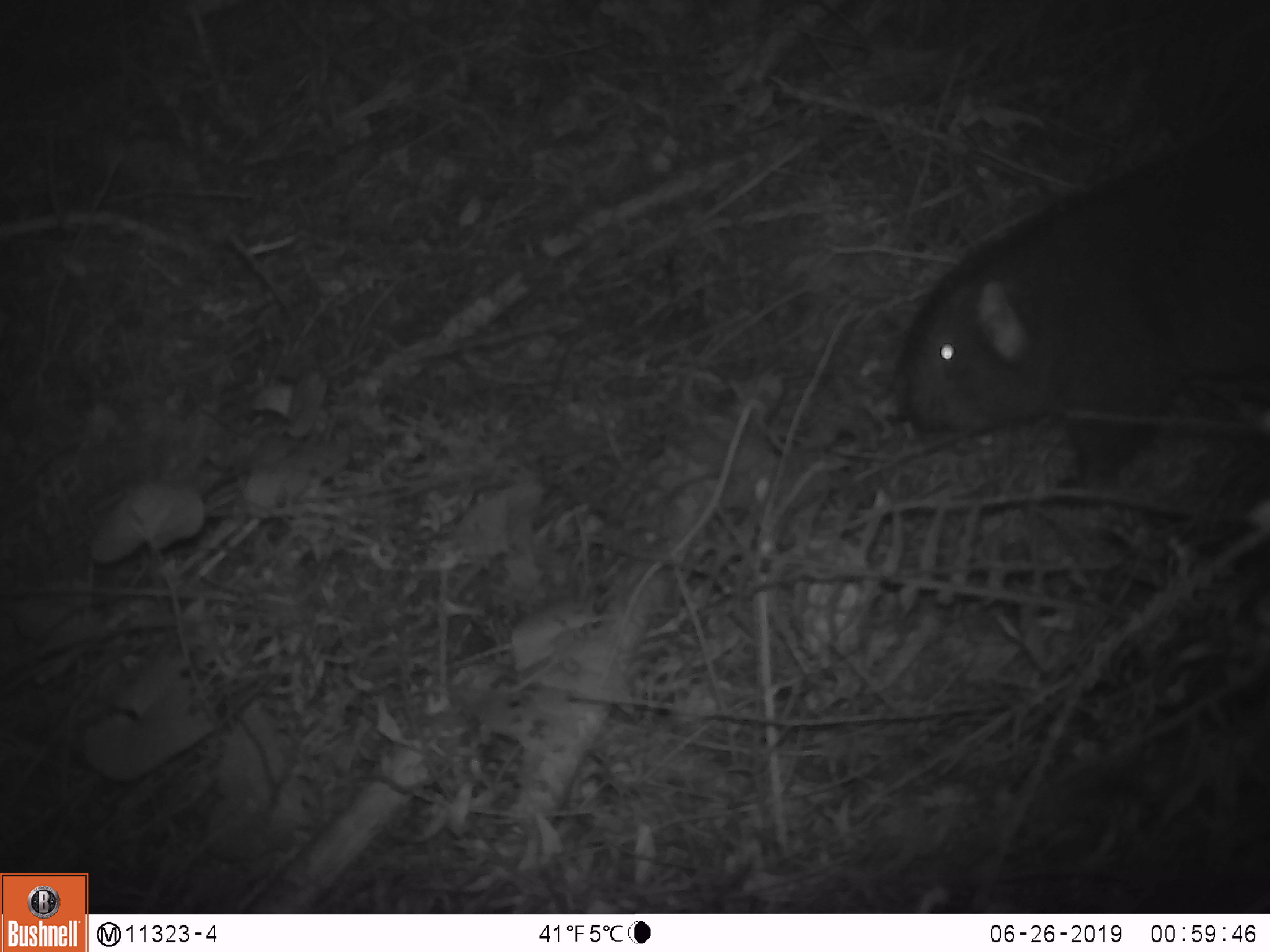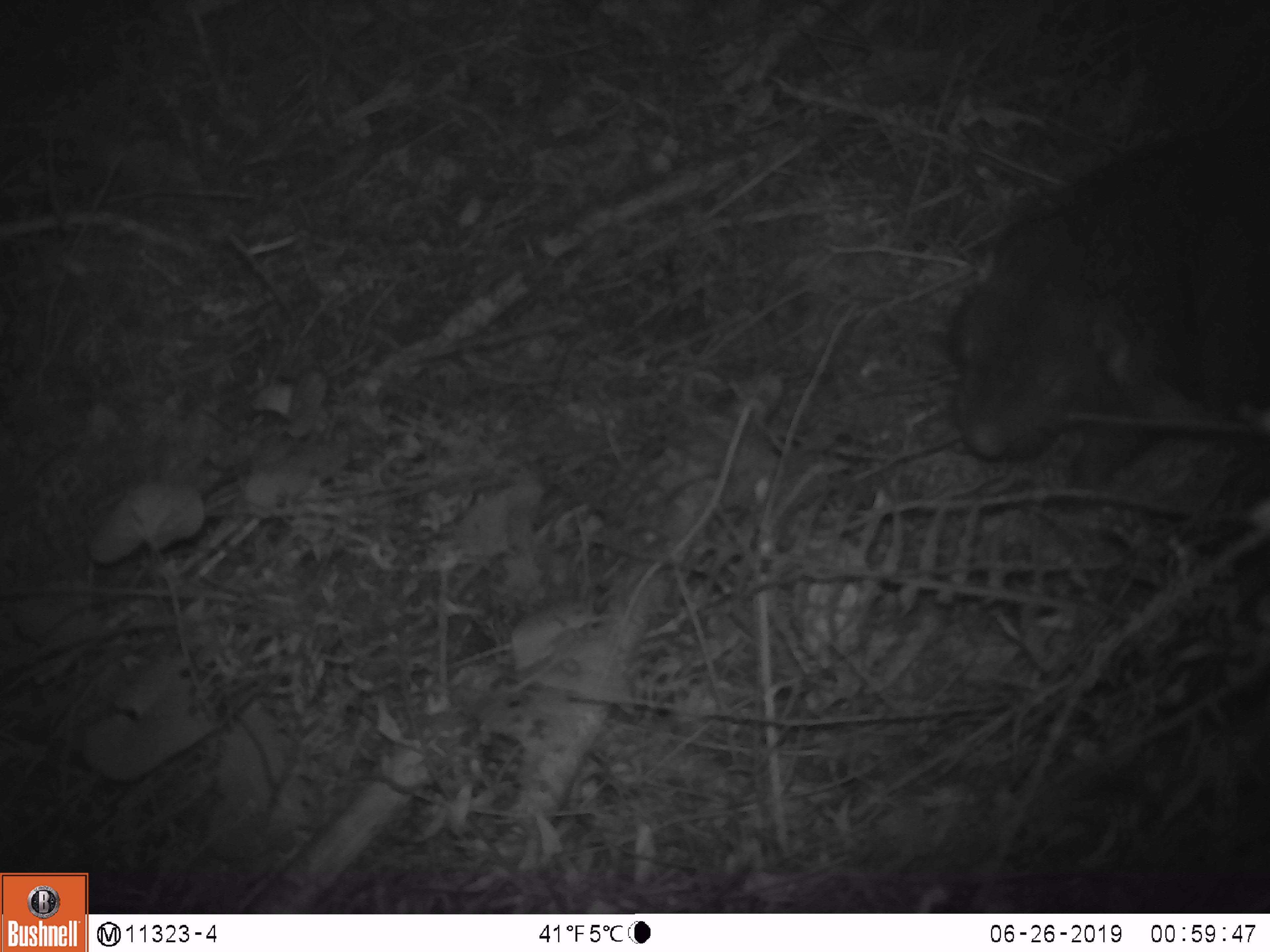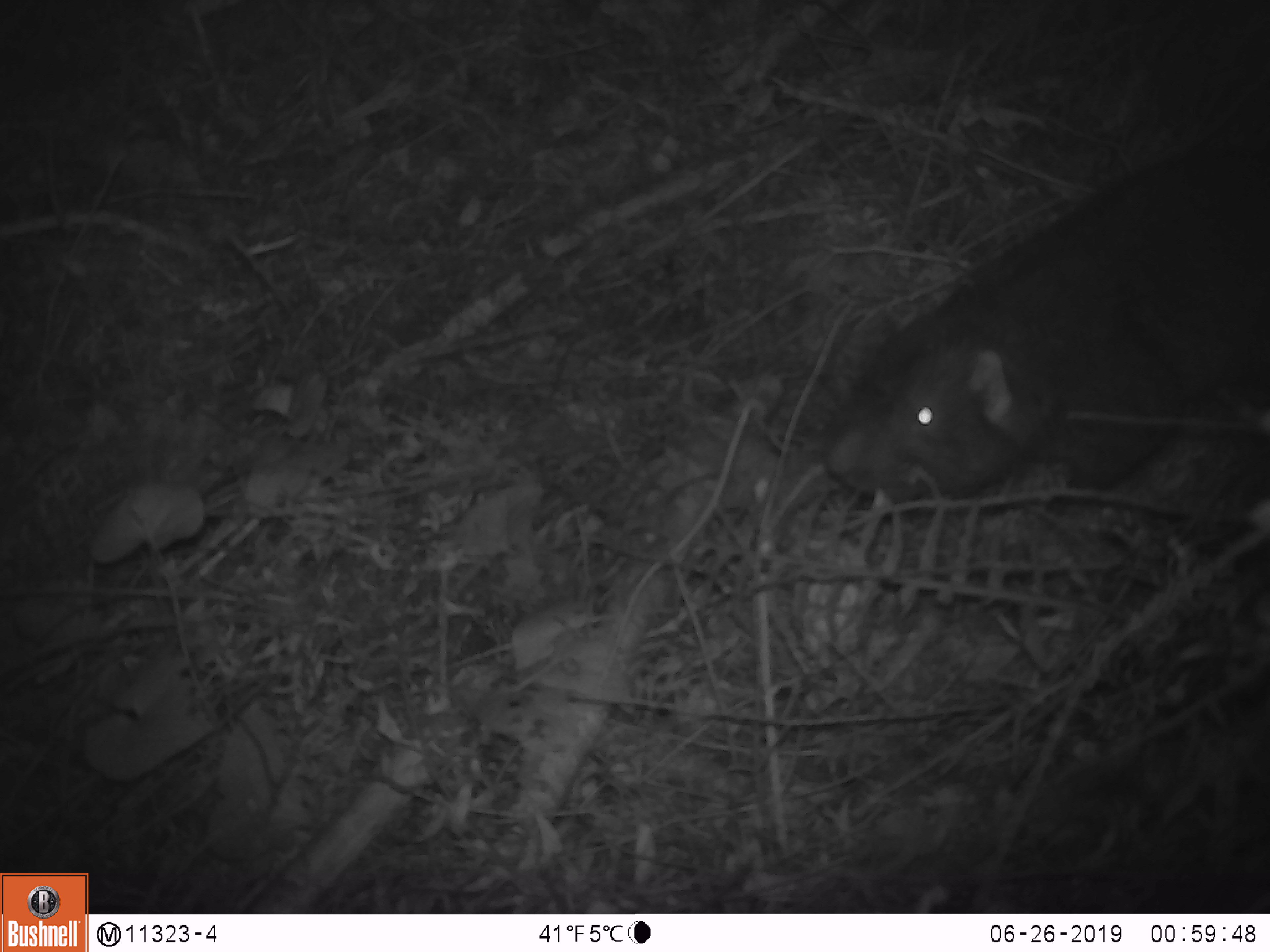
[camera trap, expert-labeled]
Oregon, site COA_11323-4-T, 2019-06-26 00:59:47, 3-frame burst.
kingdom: Animalia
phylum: Chordata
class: Mammalia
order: Rodentia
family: Aplodontiidae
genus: Aplodontia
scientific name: Aplodontia rufa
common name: mountain beaver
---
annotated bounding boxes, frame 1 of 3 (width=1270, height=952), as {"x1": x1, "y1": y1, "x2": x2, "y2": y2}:
mountain beaver: {"x1": 885, "y1": 119, "x2": 1267, "y2": 510}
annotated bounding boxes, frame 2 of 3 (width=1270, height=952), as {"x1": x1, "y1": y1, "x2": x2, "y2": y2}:
mountain beaver: {"x1": 943, "y1": 124, "x2": 1269, "y2": 476}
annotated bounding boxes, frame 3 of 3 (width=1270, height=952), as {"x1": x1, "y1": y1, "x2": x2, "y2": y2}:
mountain beaver: {"x1": 815, "y1": 139, "x2": 1267, "y2": 516}